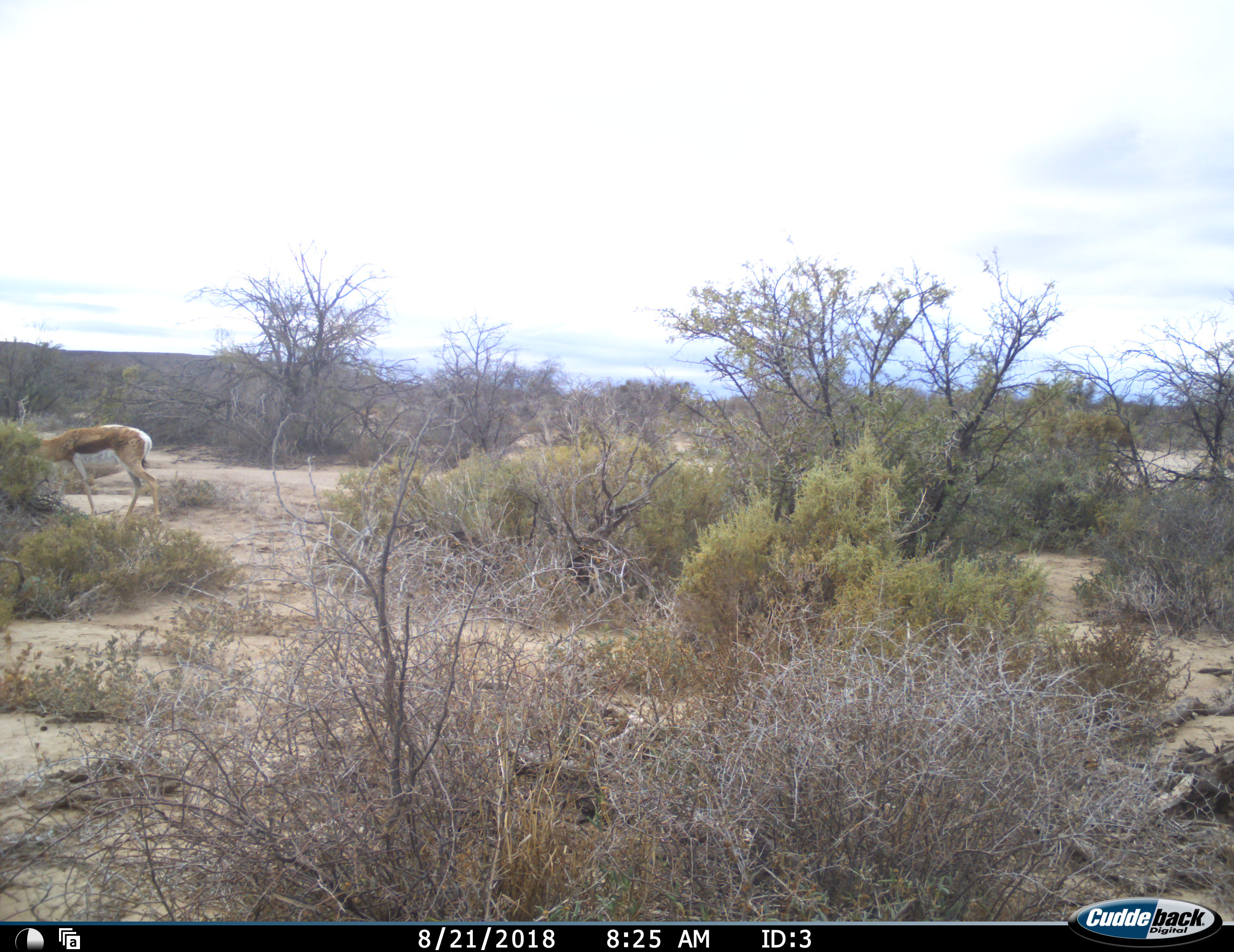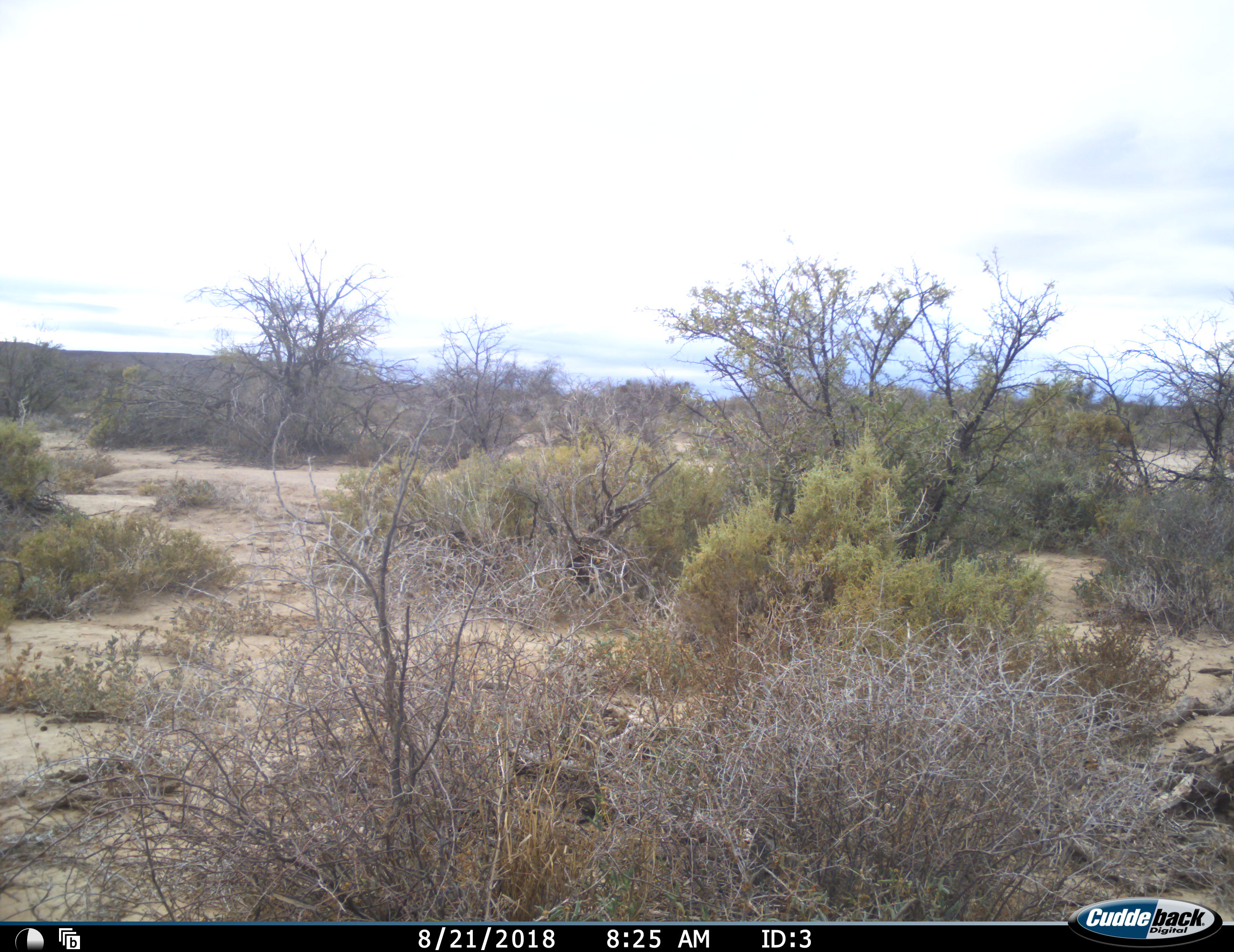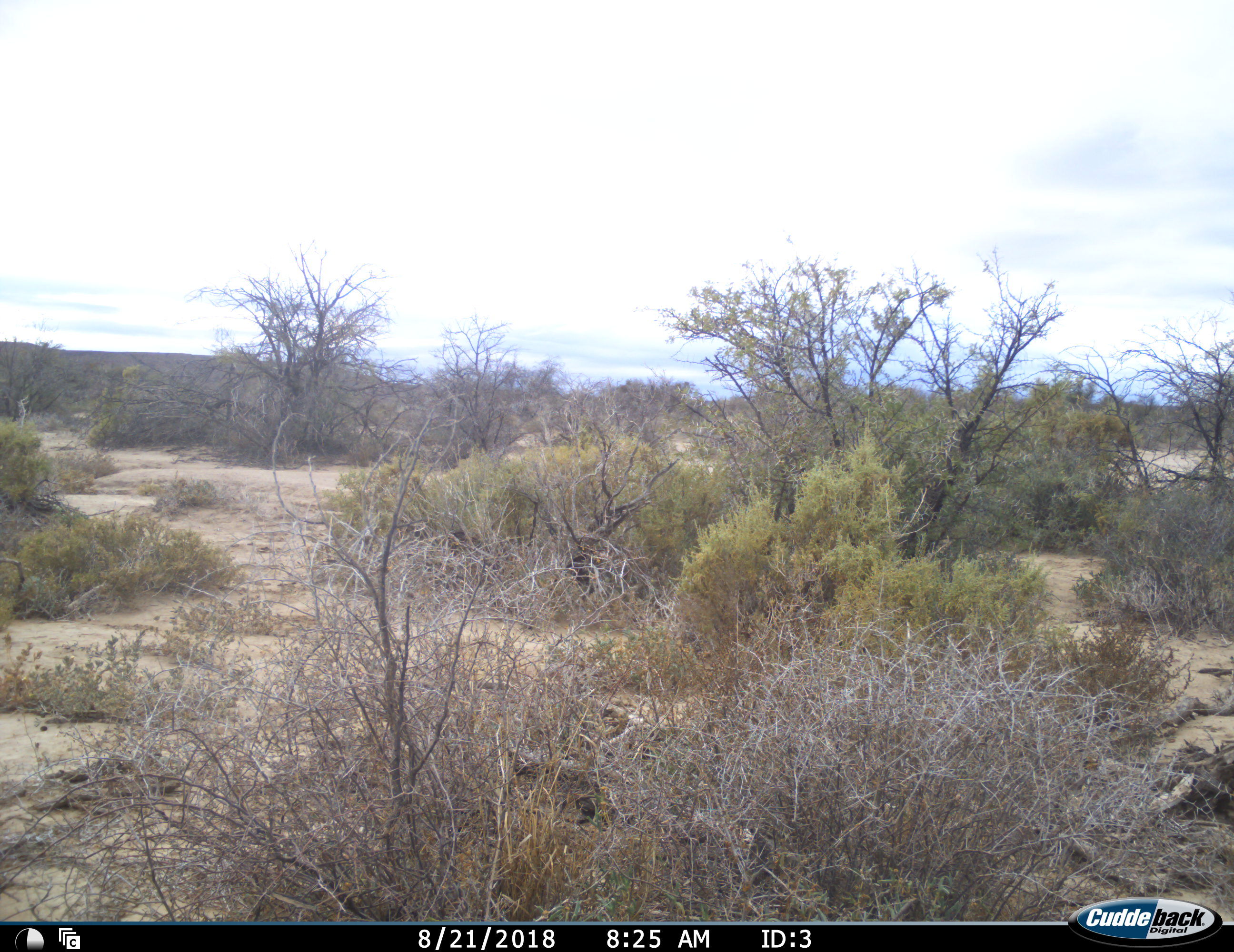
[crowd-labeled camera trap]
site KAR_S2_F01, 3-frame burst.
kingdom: Animalia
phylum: Chordata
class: Mammalia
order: Artiodactyla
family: Bovidae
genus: Antidorcas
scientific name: Antidorcas marsupialis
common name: springbok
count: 2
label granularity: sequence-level